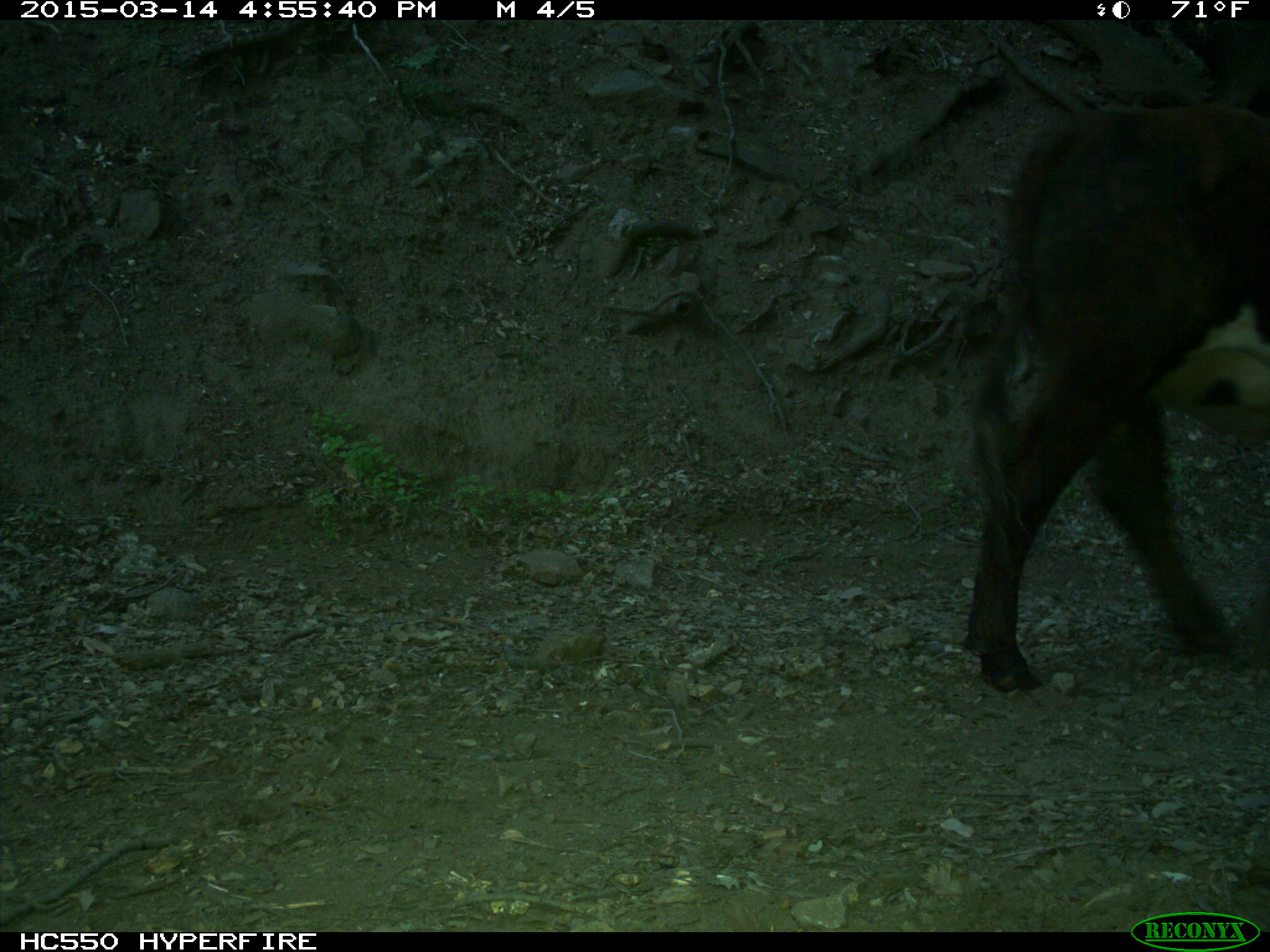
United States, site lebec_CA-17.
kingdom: Animalia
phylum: Chordata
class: Mammalia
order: Artiodactyla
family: Bovidae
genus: Bos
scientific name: Bos taurus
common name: domestic cow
Bos taurus (domestic cow).